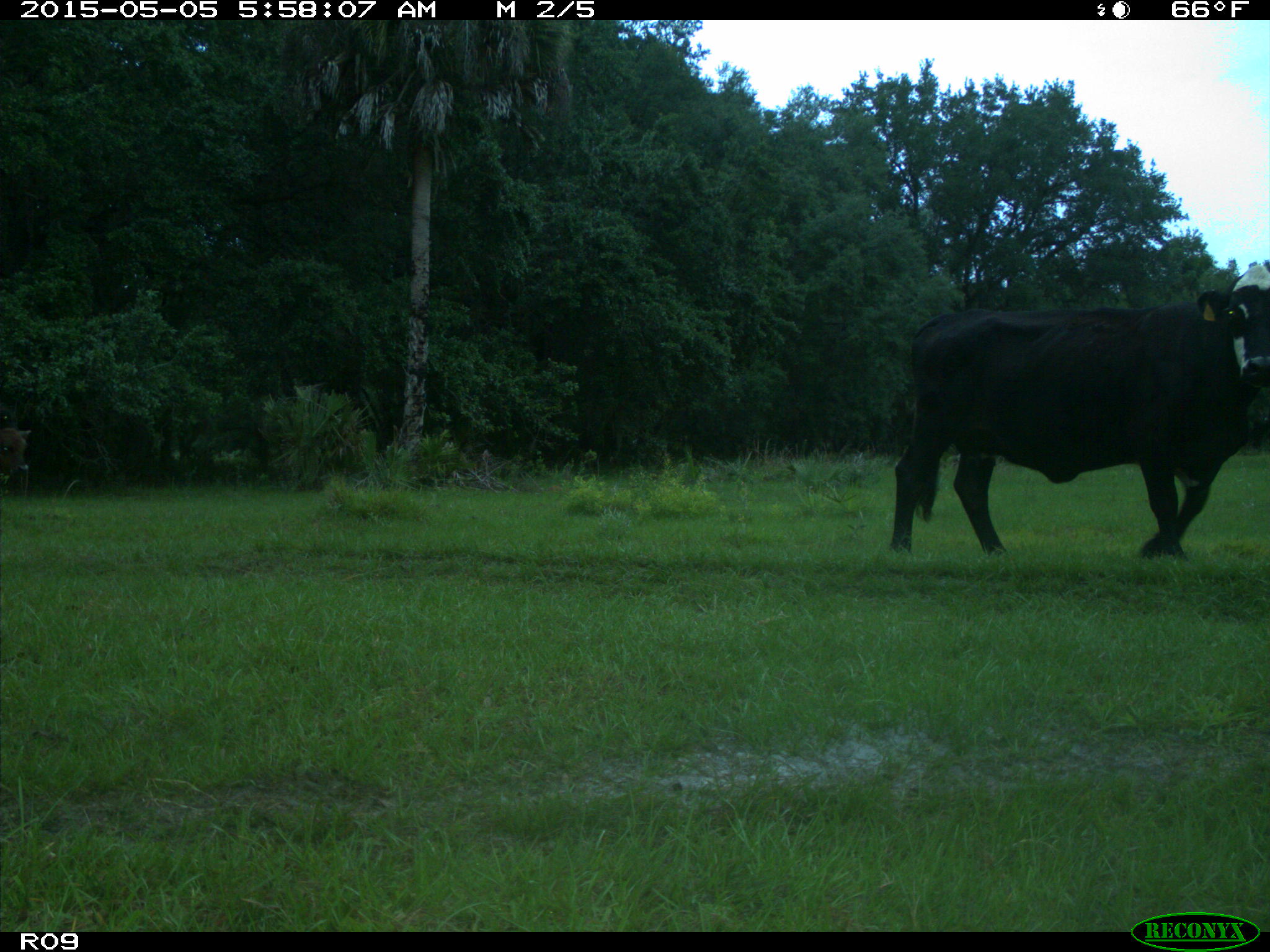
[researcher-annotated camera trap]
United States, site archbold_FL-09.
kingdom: Animalia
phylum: Chordata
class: Mammalia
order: Artiodactyla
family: Bovidae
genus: Bos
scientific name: Bos taurus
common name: domestic cow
Bos taurus (domestic cow).